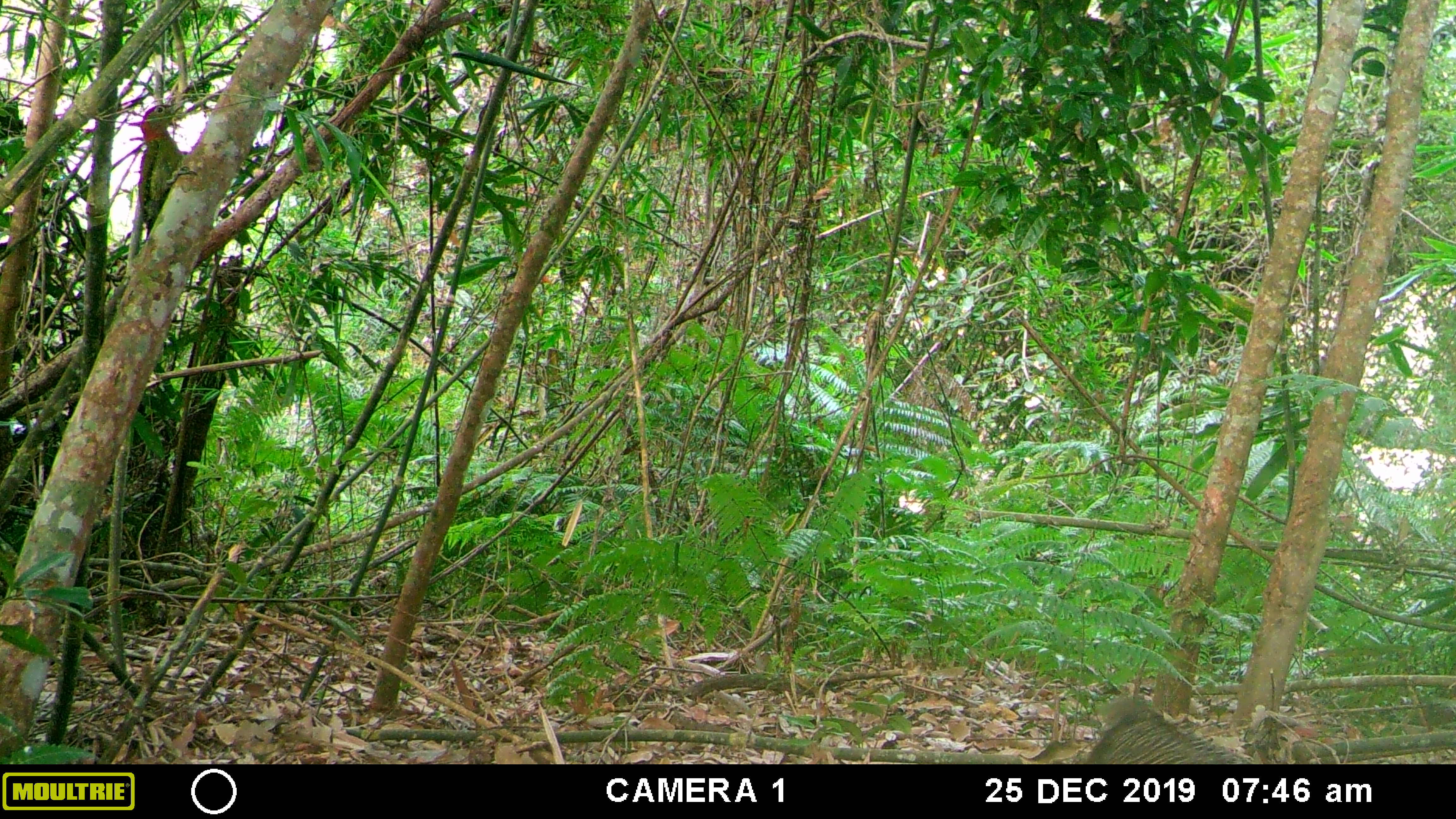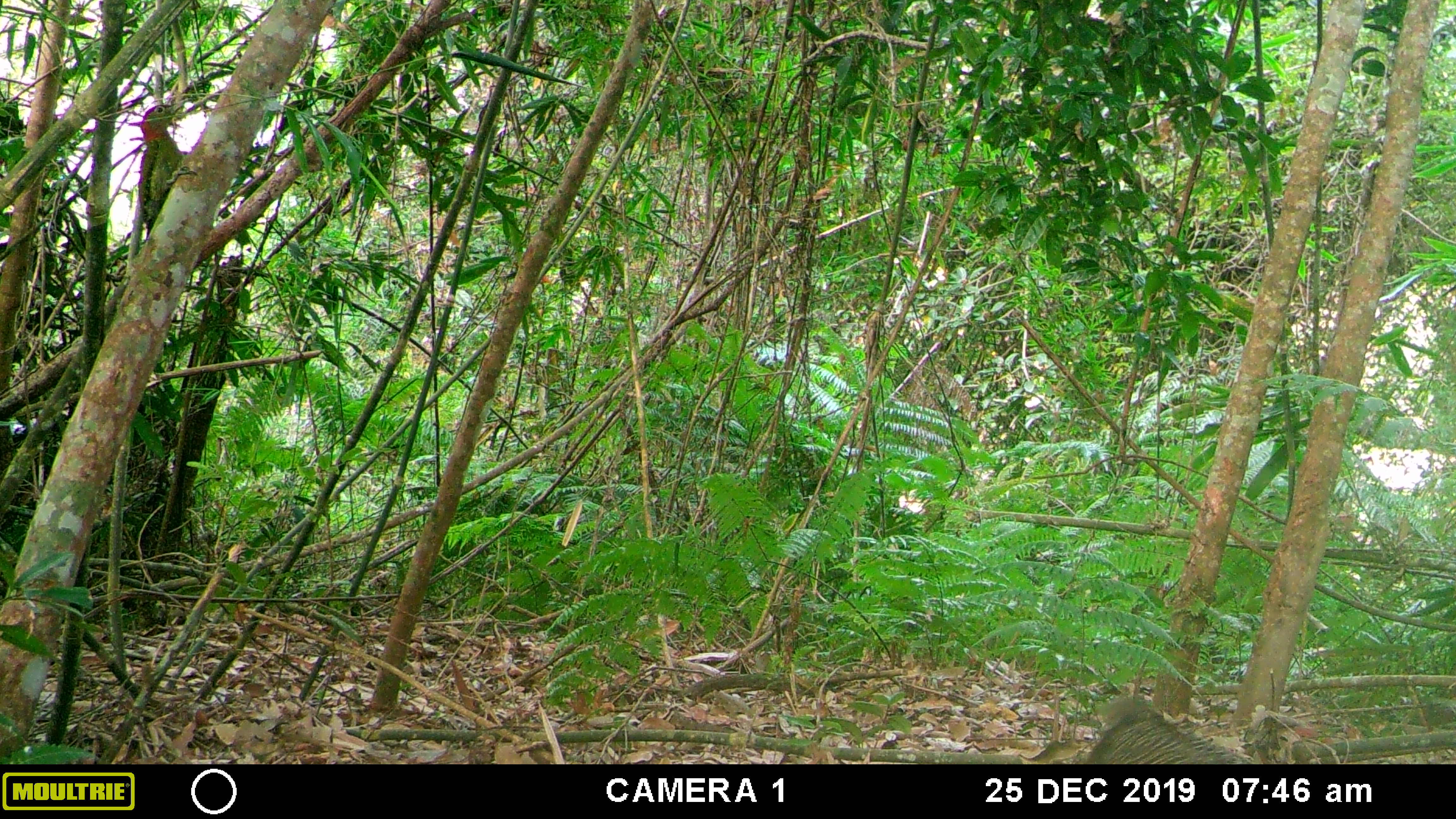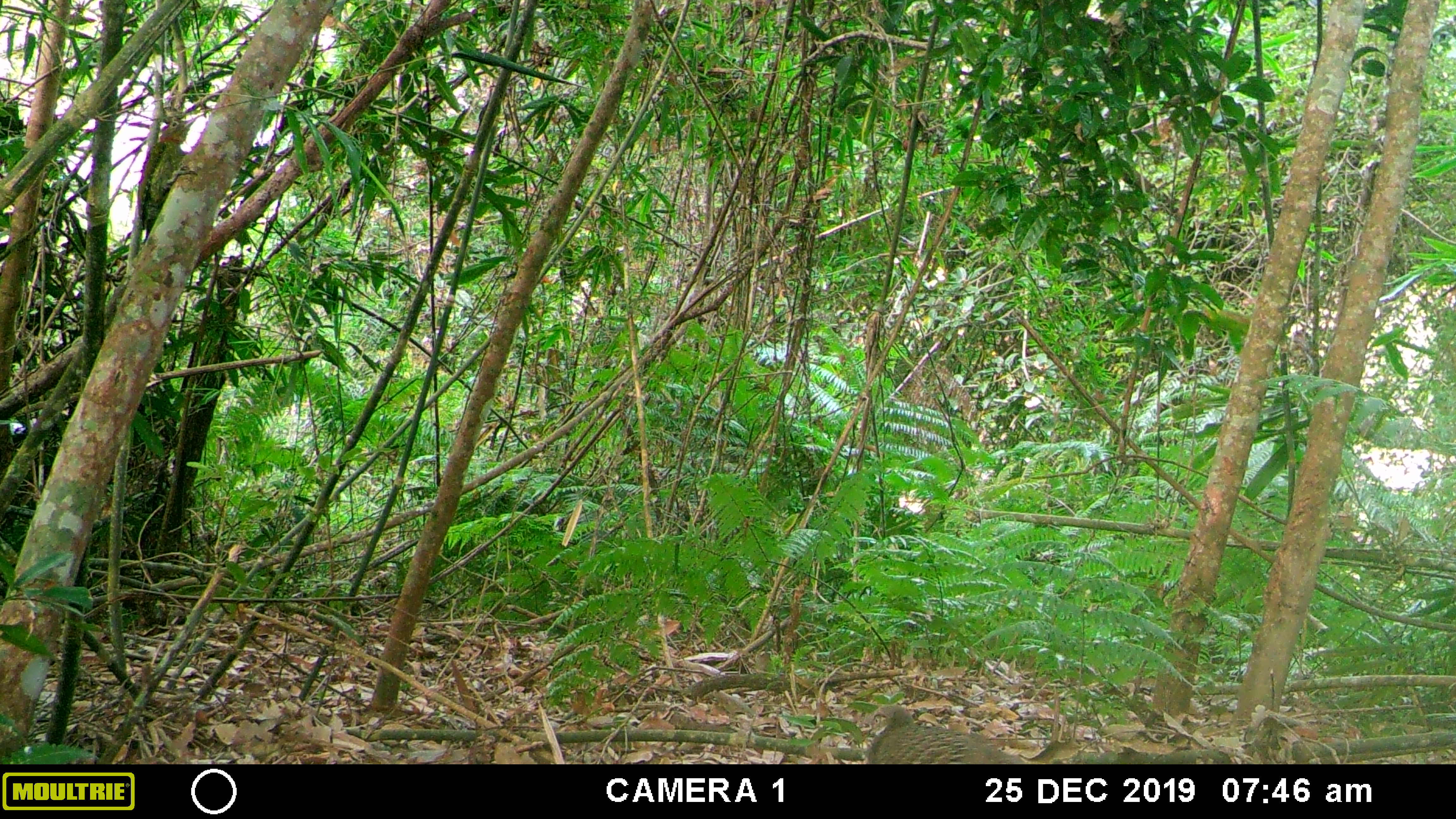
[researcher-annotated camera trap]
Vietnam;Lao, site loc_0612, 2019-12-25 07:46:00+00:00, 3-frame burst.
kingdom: Animalia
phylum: Chordata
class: Aves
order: Galliformes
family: Phasianidae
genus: Polyplectron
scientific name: Polyplectron bicalcaratum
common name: gray peacock-pheasant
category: grey peacock pheasant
Grey peacock pheasant (gray peacock-pheasant) (Polyplectron bicalcaratum). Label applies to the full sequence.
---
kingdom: Animalia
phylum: Chordata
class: Aves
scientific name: Aves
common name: bird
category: unidentified bird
Unidentified bird (bird) (Aves). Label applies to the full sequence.